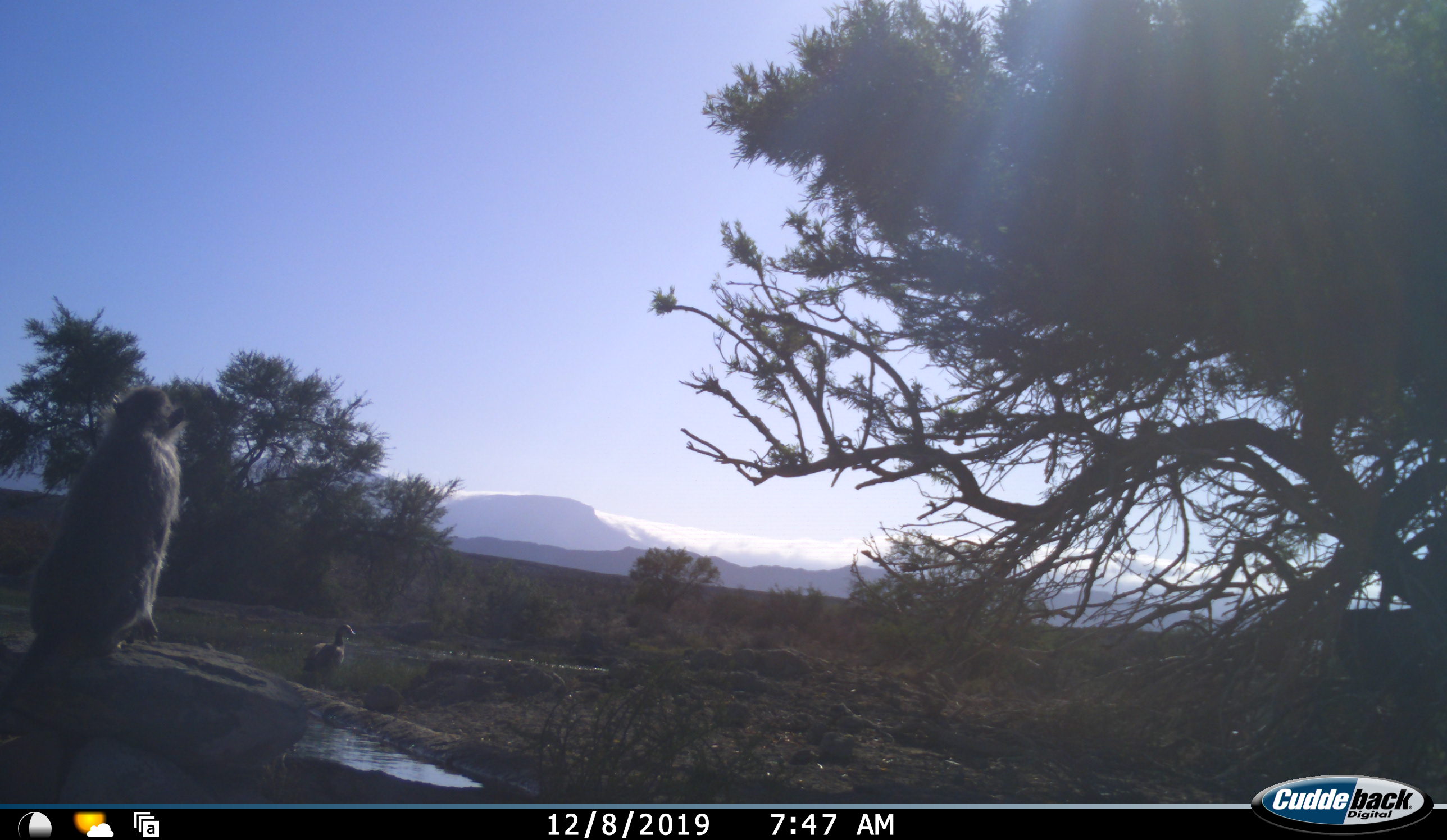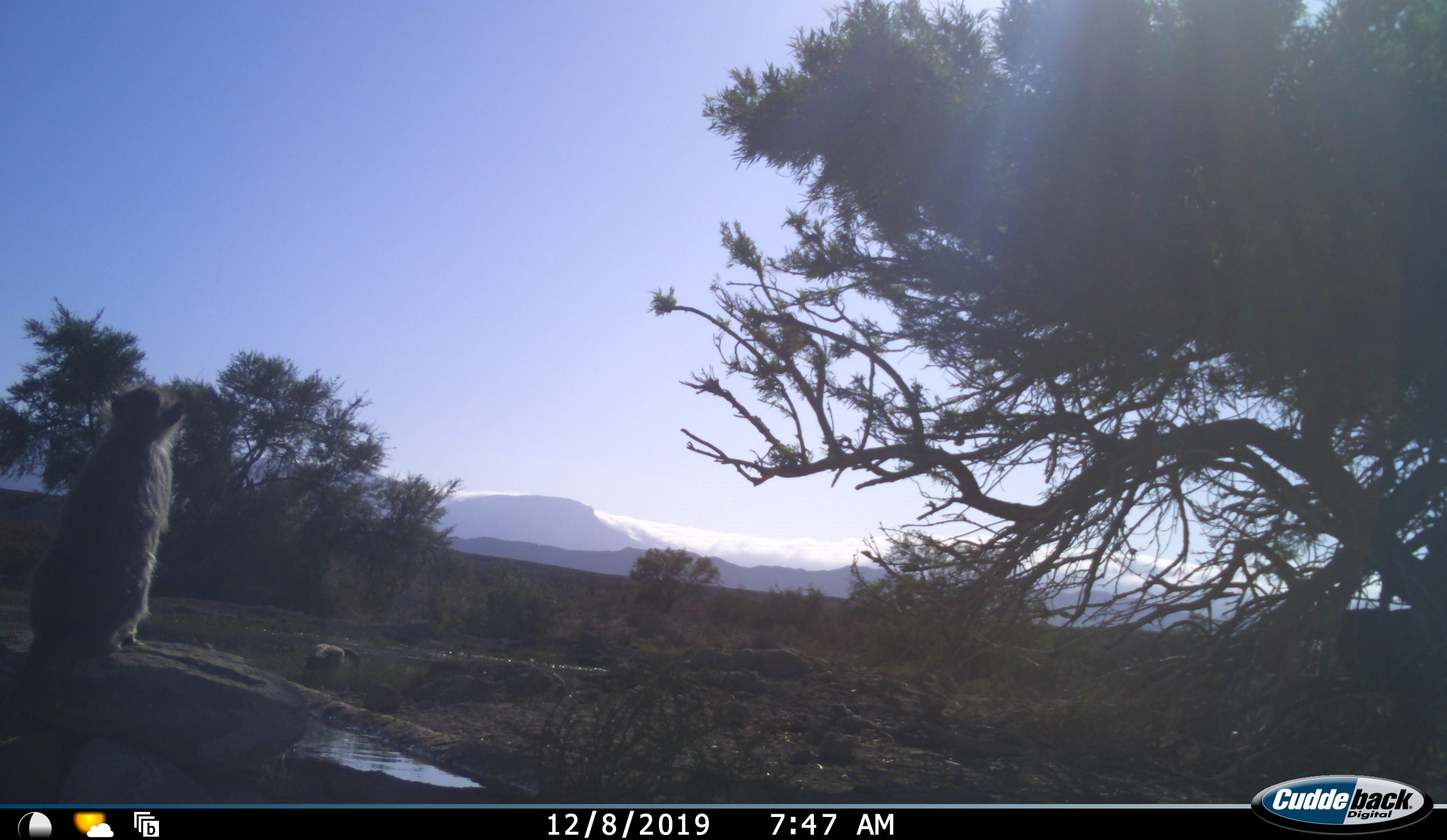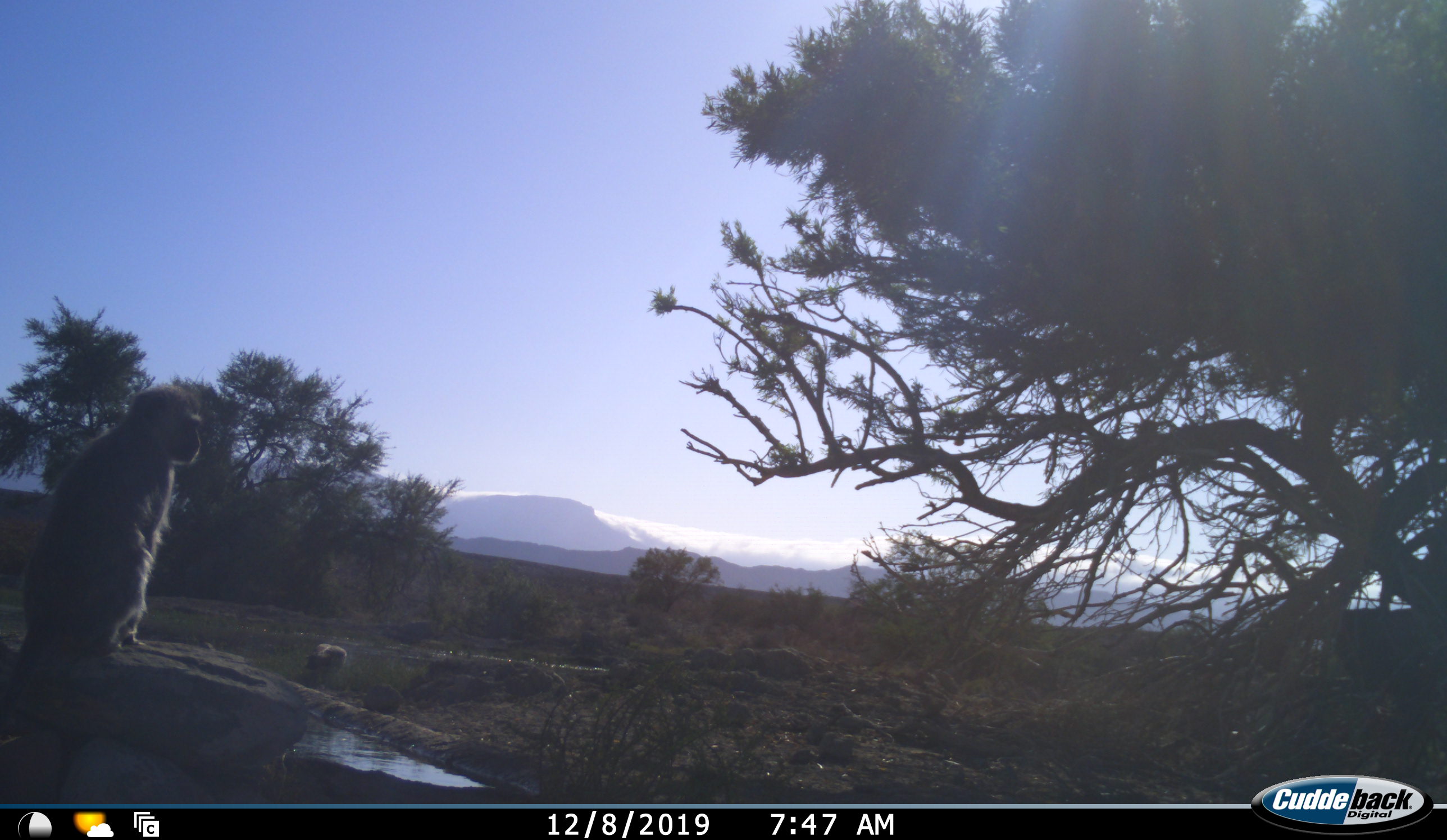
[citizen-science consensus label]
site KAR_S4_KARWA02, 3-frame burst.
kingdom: Animalia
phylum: Chordata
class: Aves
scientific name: Aves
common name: bird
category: birdother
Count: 1.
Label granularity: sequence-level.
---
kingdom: Animalia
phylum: Chordata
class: Mammalia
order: Primates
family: Cercopithecidae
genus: Chlorocebus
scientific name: Chlorocebus pygerythrus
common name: vervet monkey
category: monkeyvervet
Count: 1.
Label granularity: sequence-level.